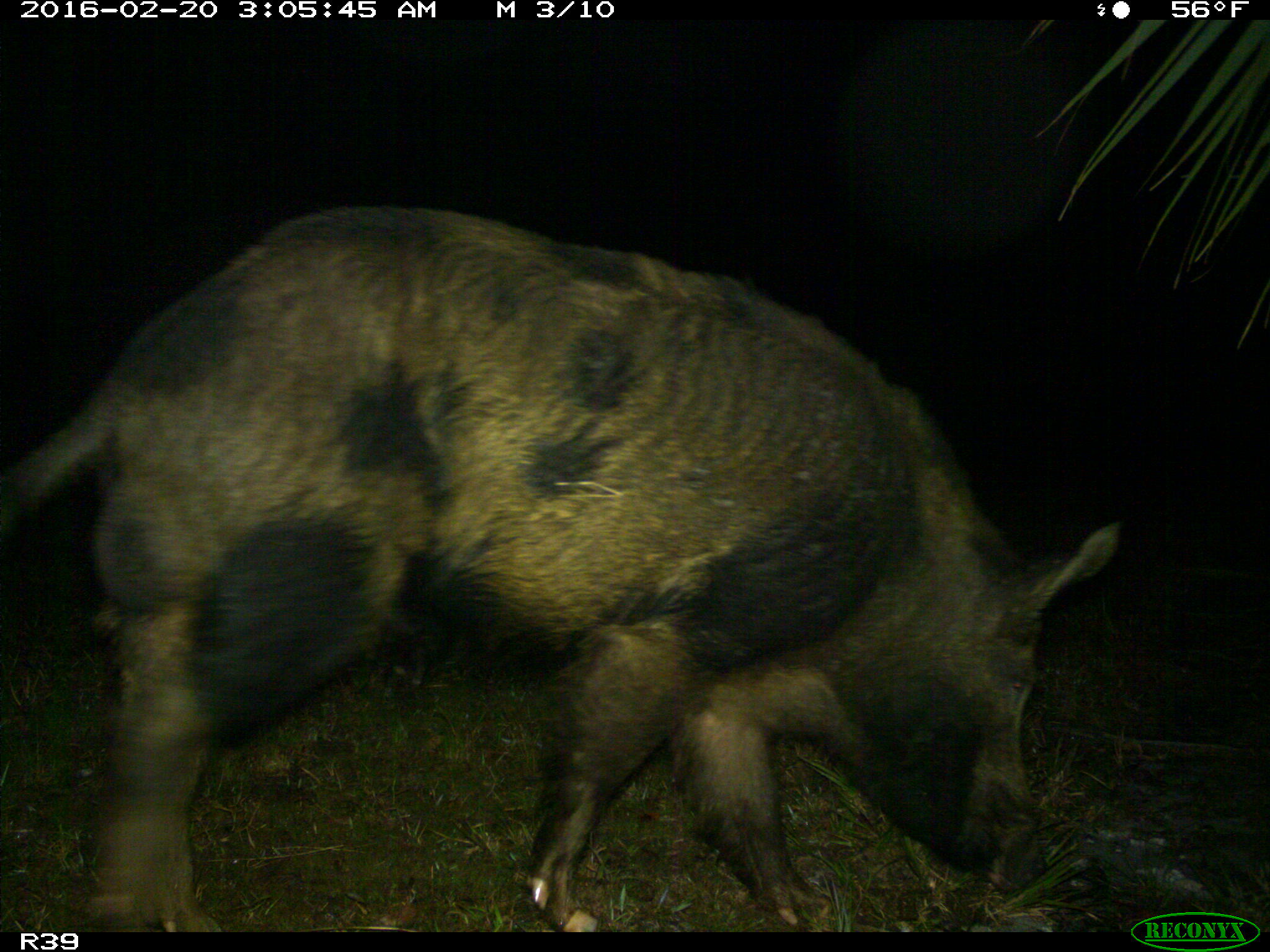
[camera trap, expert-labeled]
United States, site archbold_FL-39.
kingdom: Animalia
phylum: Chordata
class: Mammalia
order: Artiodactyla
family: Suidae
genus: Sus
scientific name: Sus scrofa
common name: wild boar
Sus scrofa (wild boar).